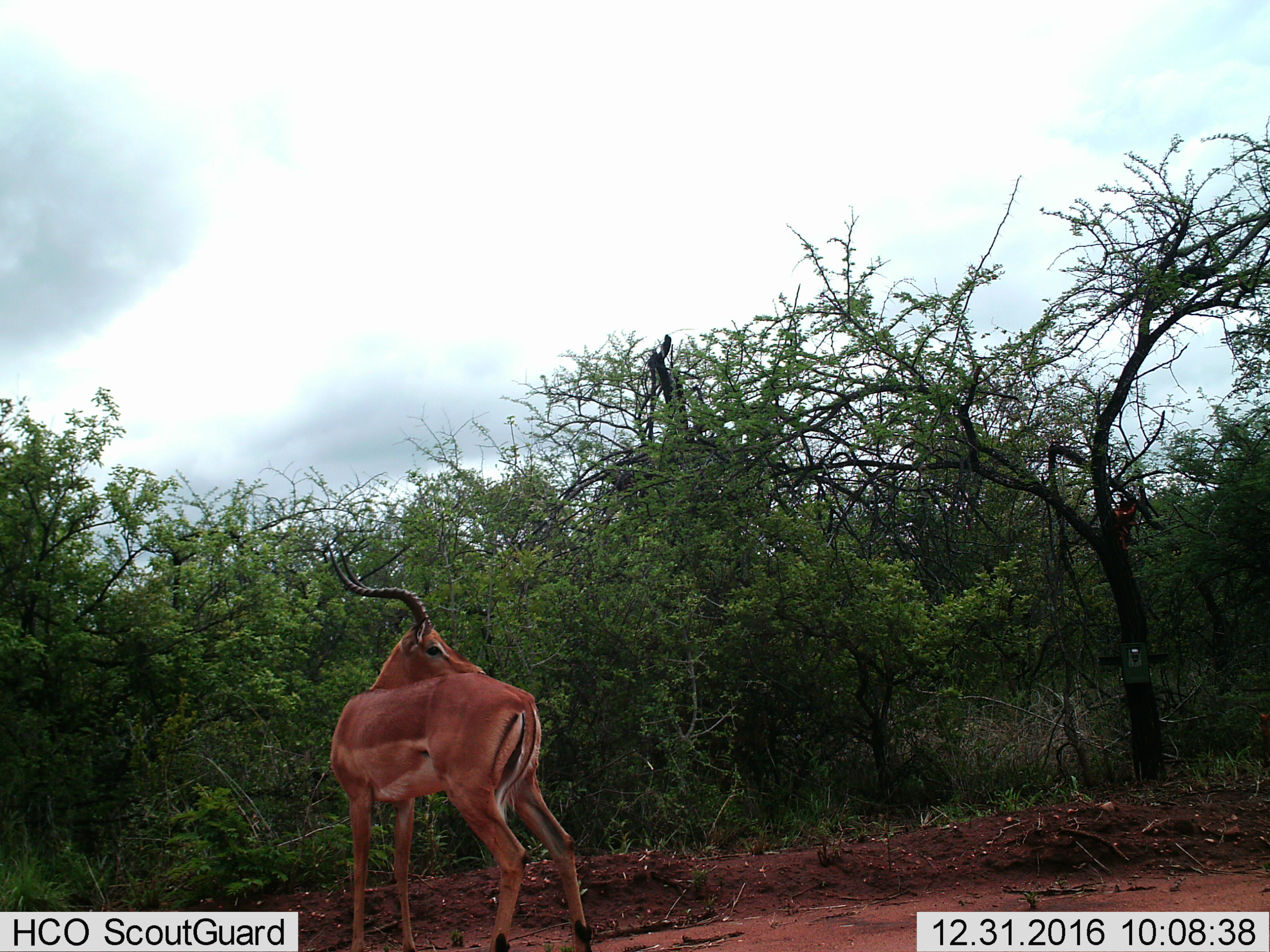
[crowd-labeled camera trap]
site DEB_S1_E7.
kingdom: Animalia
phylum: Chordata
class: Mammalia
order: Artiodactyla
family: Bovidae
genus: Aepyceros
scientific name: Aepyceros melampus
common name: impala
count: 1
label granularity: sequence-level